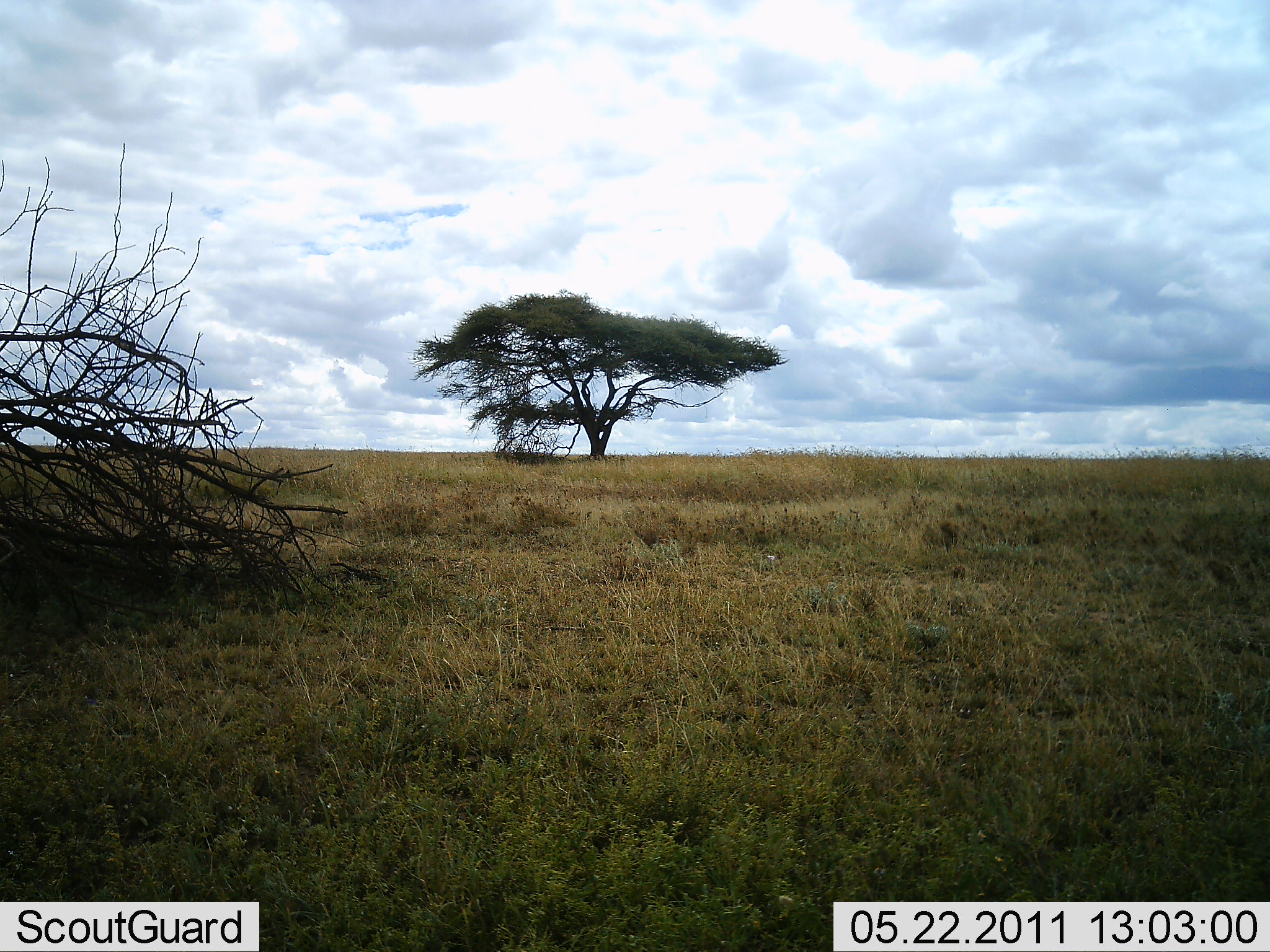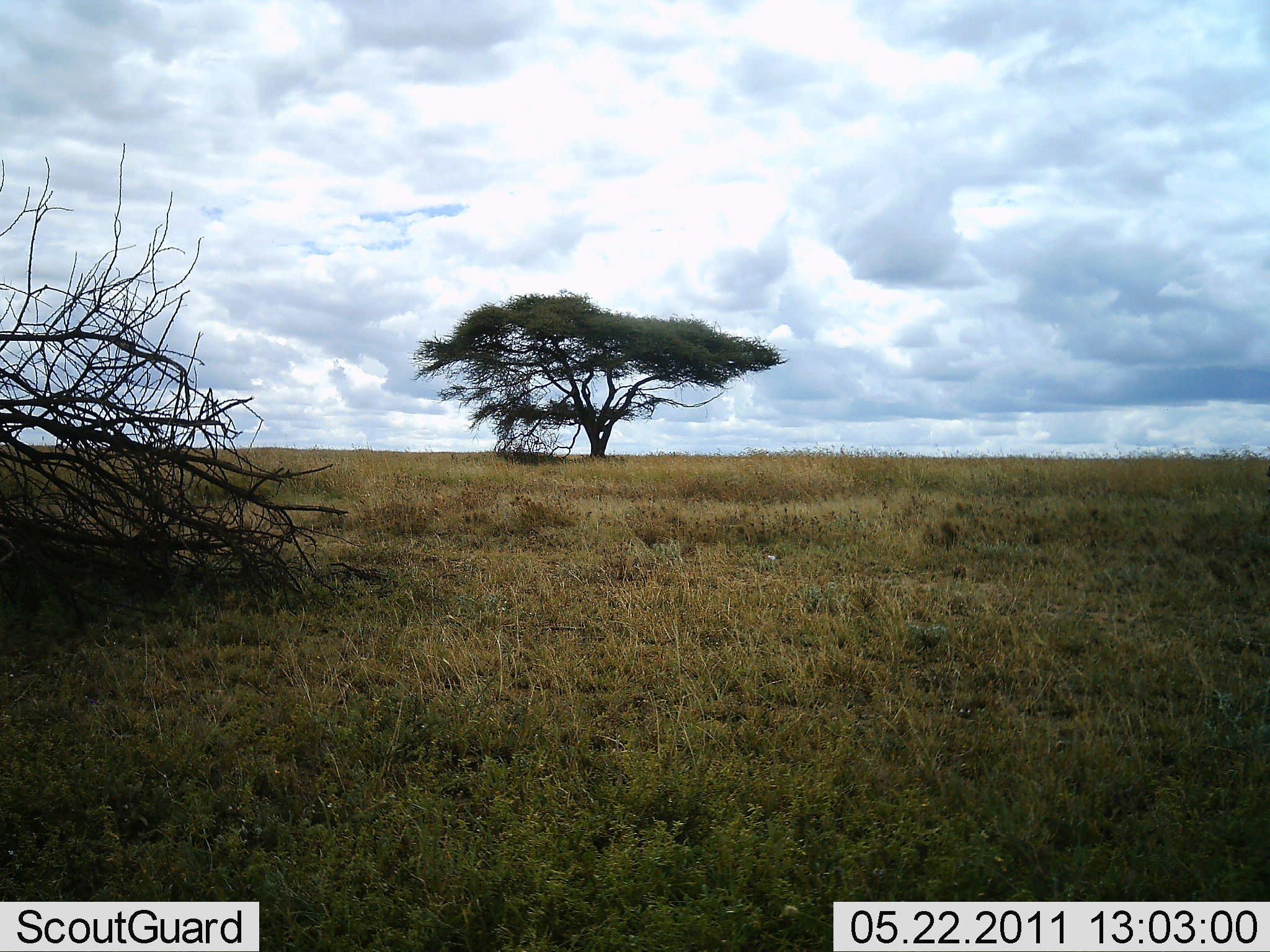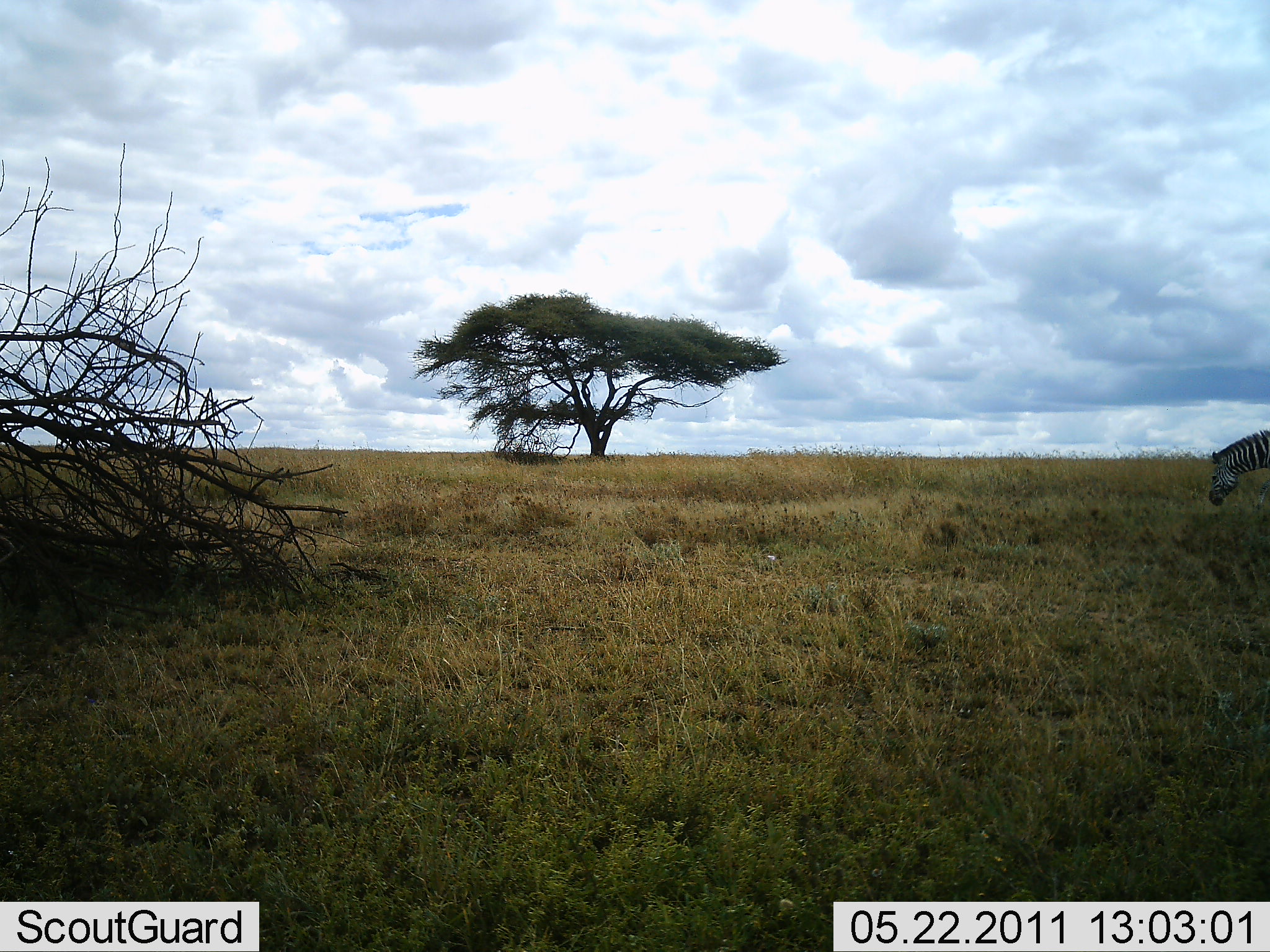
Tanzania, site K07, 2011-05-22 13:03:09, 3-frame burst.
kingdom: Animalia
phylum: Chordata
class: Mammalia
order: Perissodactyla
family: Equidae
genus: Equus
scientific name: Equus quagga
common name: plains zebra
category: zebra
Zebra (plains zebra) (Equus quagga), count 1. Behavior (volunteer vote fractions): standing 0%, resting 0%, moving 83%, interacting 0%. Young present (vote fraction): 0%. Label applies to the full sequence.